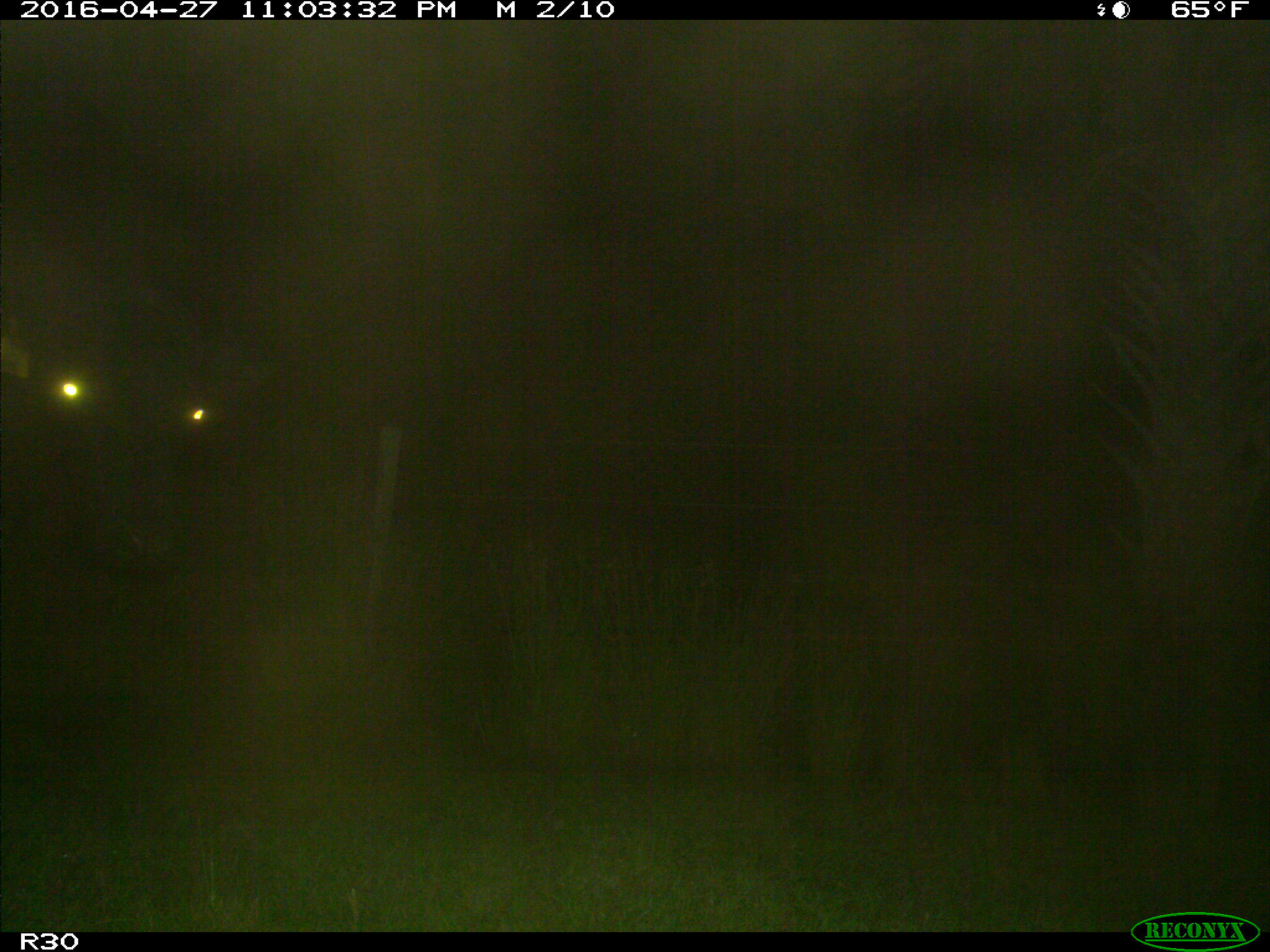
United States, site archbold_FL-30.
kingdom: Animalia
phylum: Chordata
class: Mammalia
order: Artiodactyla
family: Bovidae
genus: Bos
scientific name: Bos taurus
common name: domestic cow